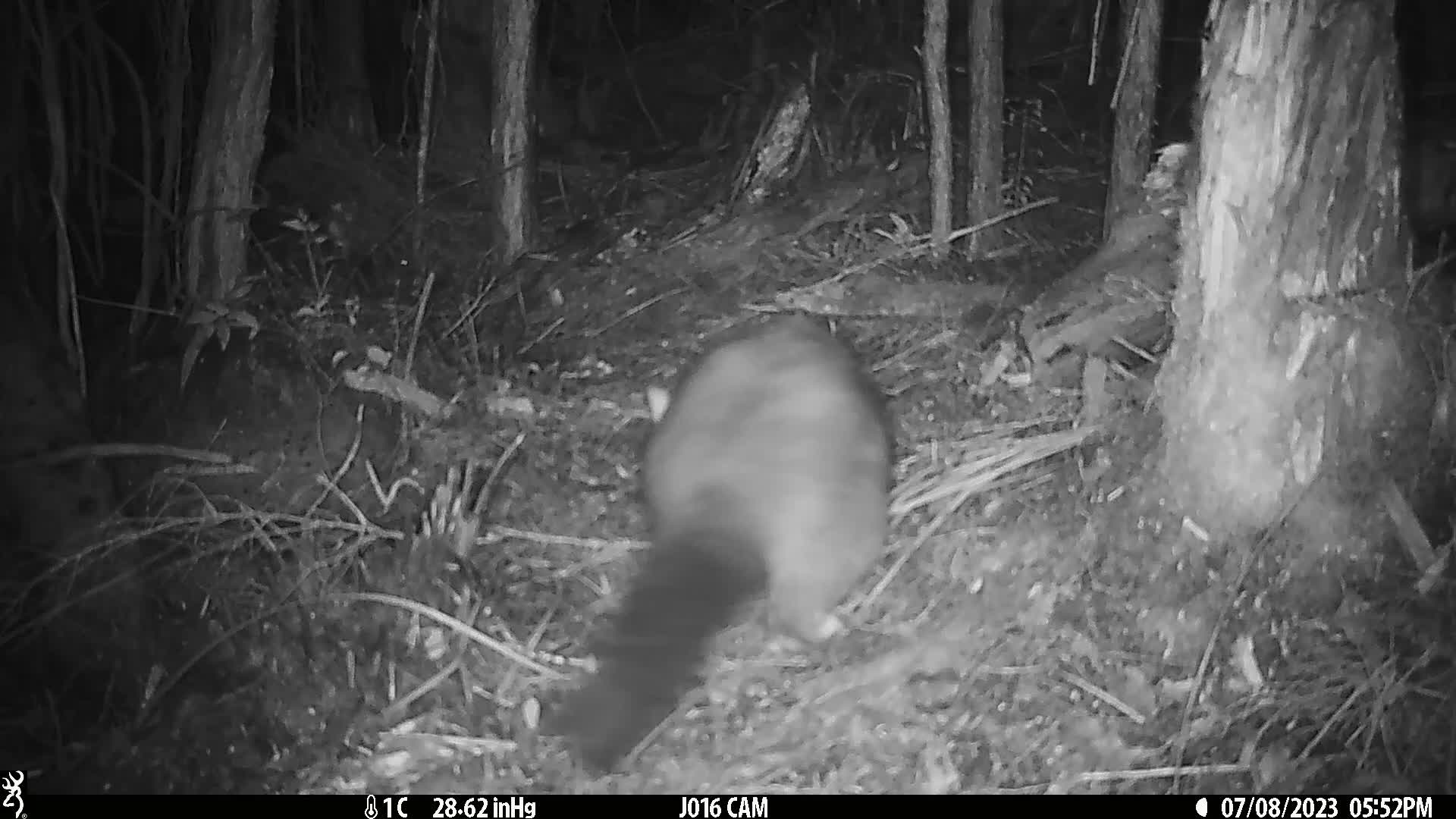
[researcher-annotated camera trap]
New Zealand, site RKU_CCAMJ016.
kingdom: Animalia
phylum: Chordata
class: Mammalia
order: Diprotodontia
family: Phalangeridae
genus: Trichosurus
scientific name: Trichosurus vulpecula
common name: common brushtail possum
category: possum